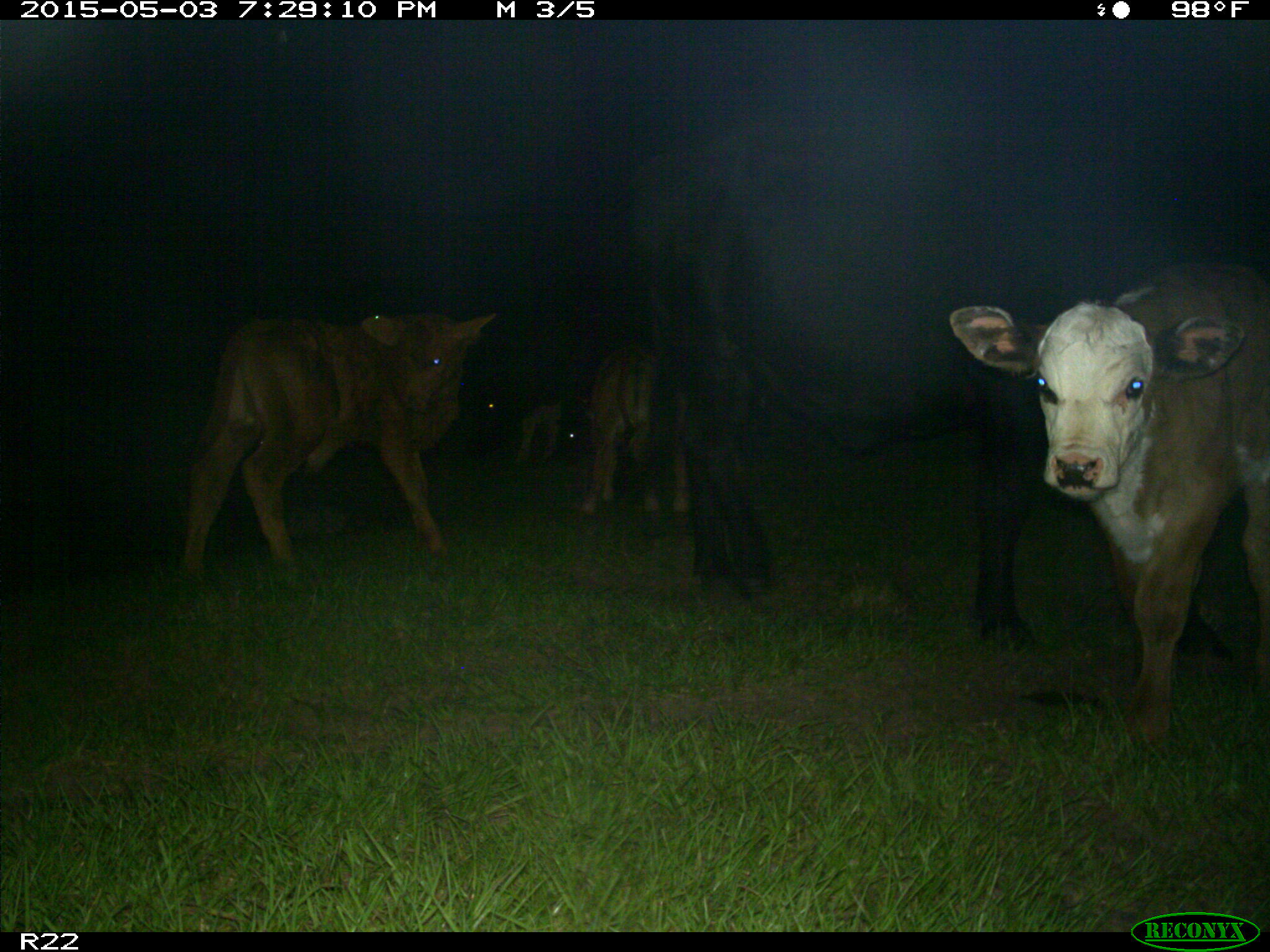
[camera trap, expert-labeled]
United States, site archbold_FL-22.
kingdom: Animalia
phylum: Chordata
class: Mammalia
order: Artiodactyla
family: Bovidae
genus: Bos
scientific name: Bos taurus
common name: domestic cow